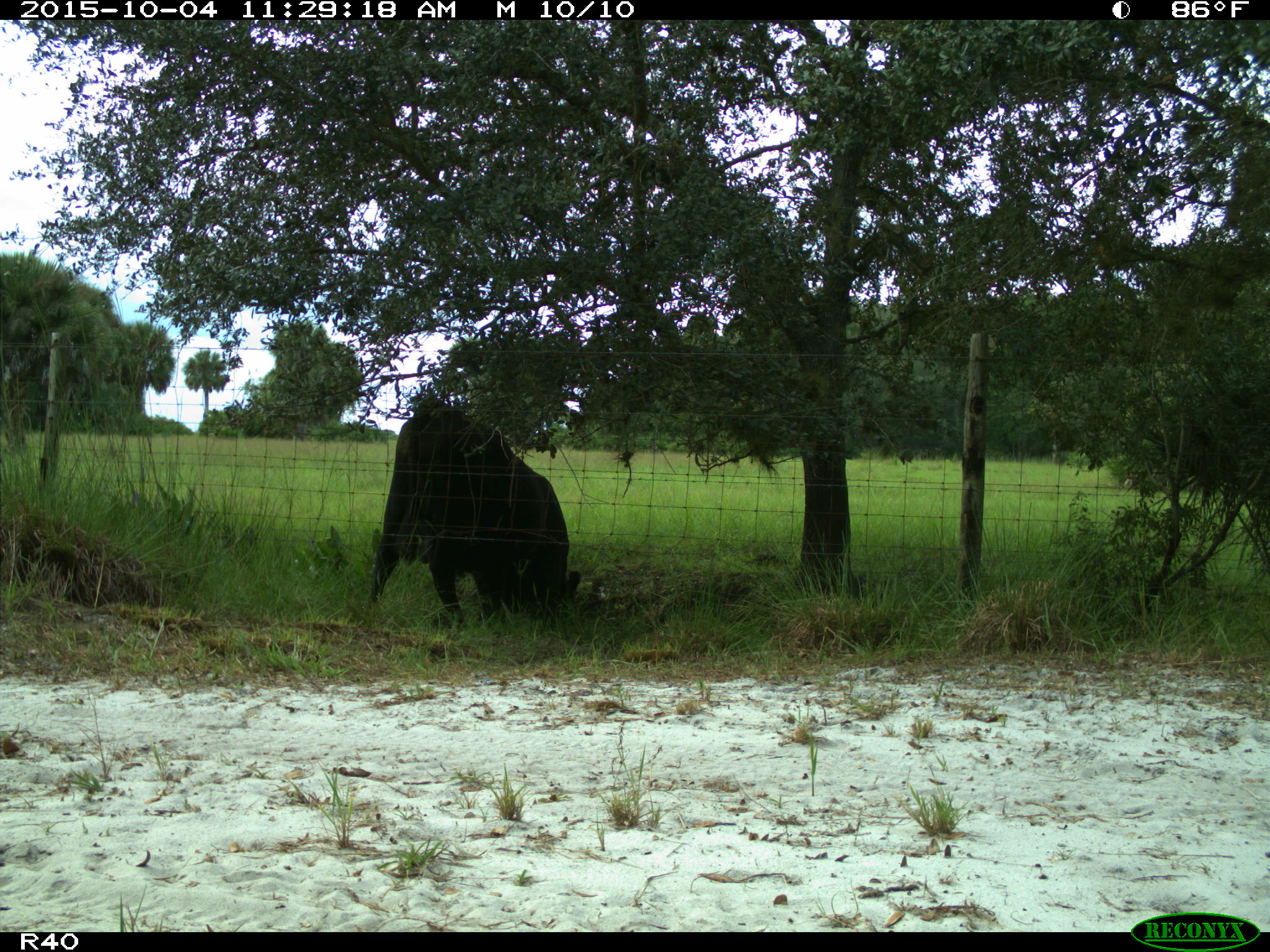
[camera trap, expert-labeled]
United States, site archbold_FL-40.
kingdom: Animalia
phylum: Chordata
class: Mammalia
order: Artiodactyla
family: Bovidae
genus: Bos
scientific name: Bos taurus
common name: domestic cow